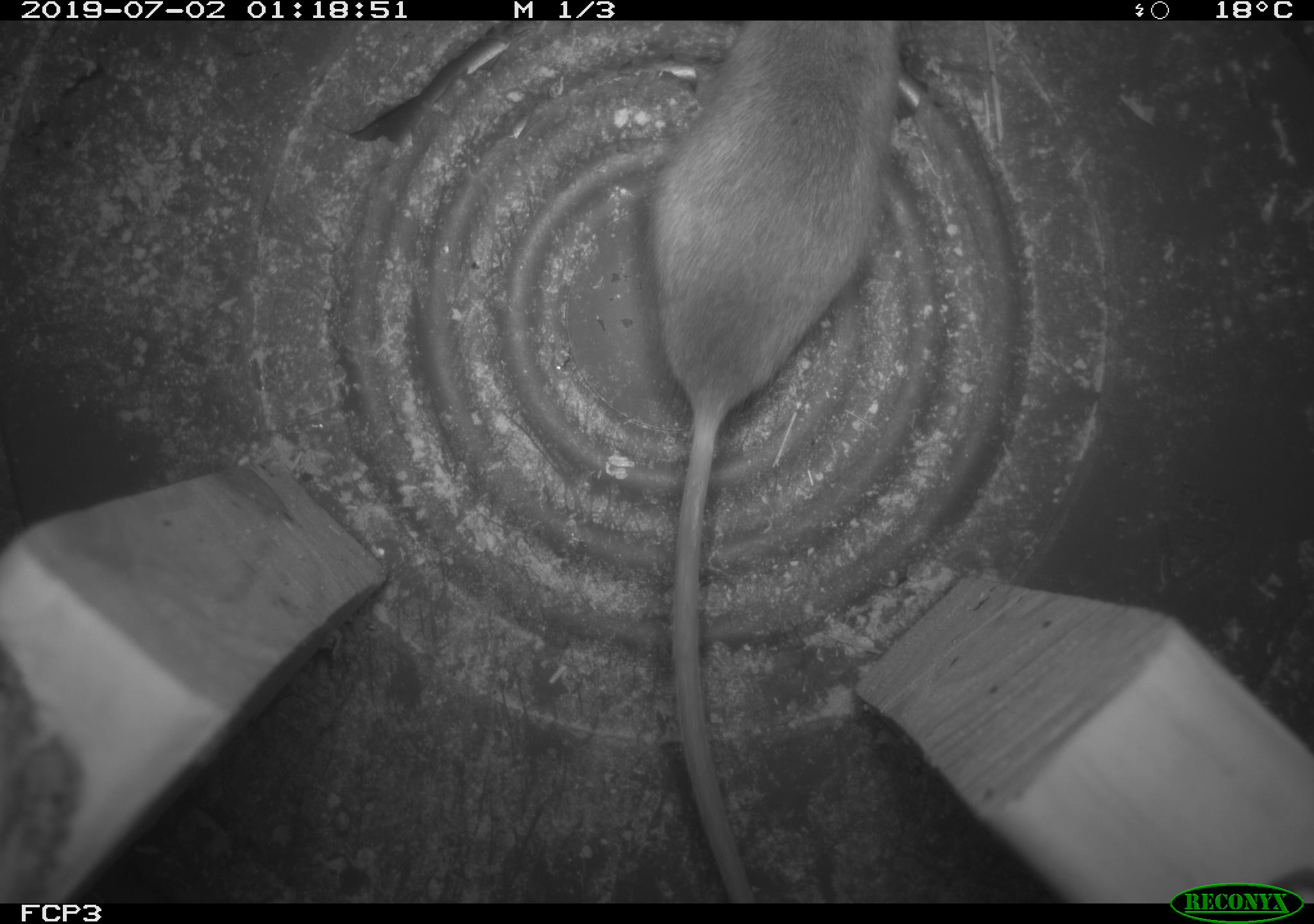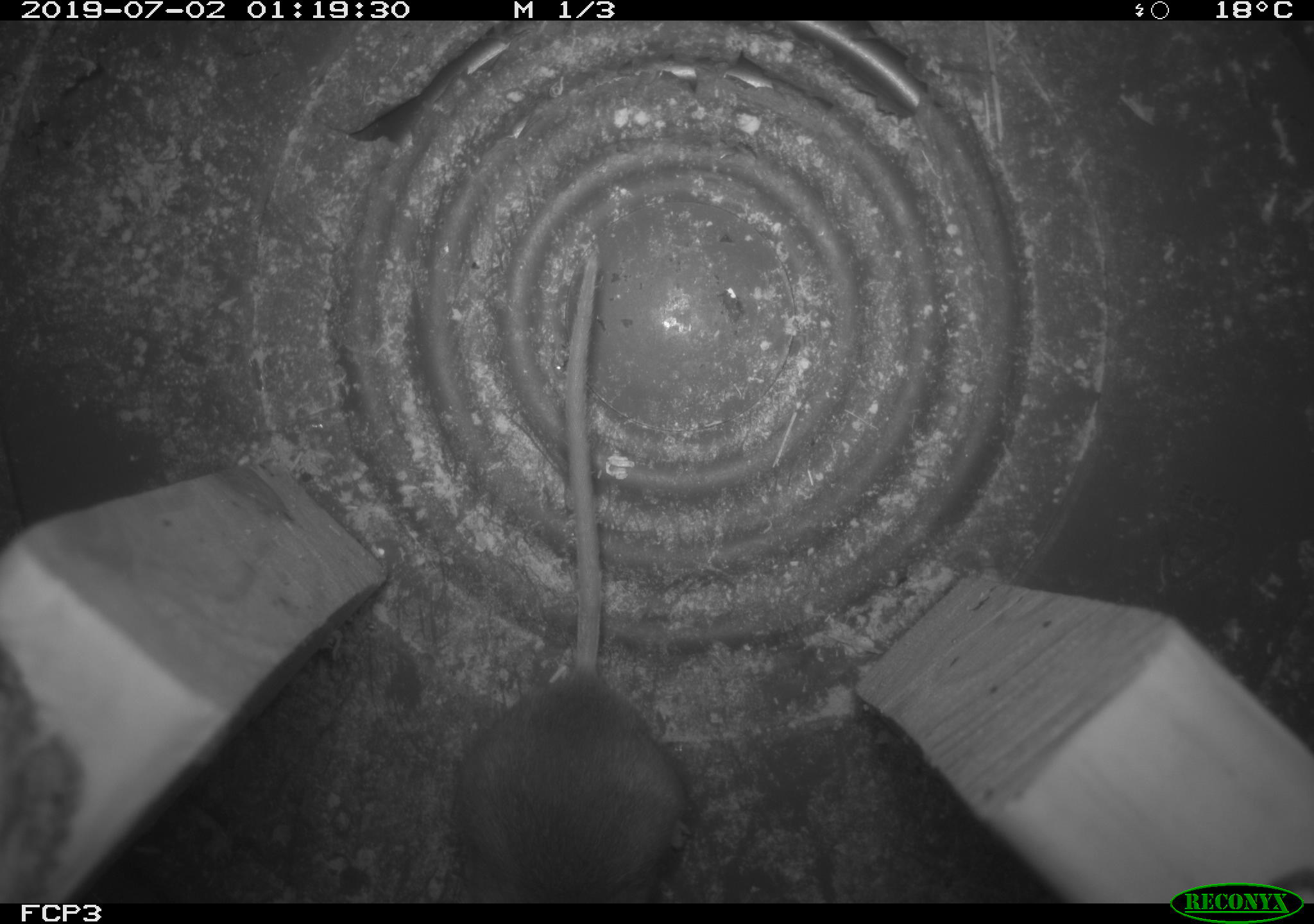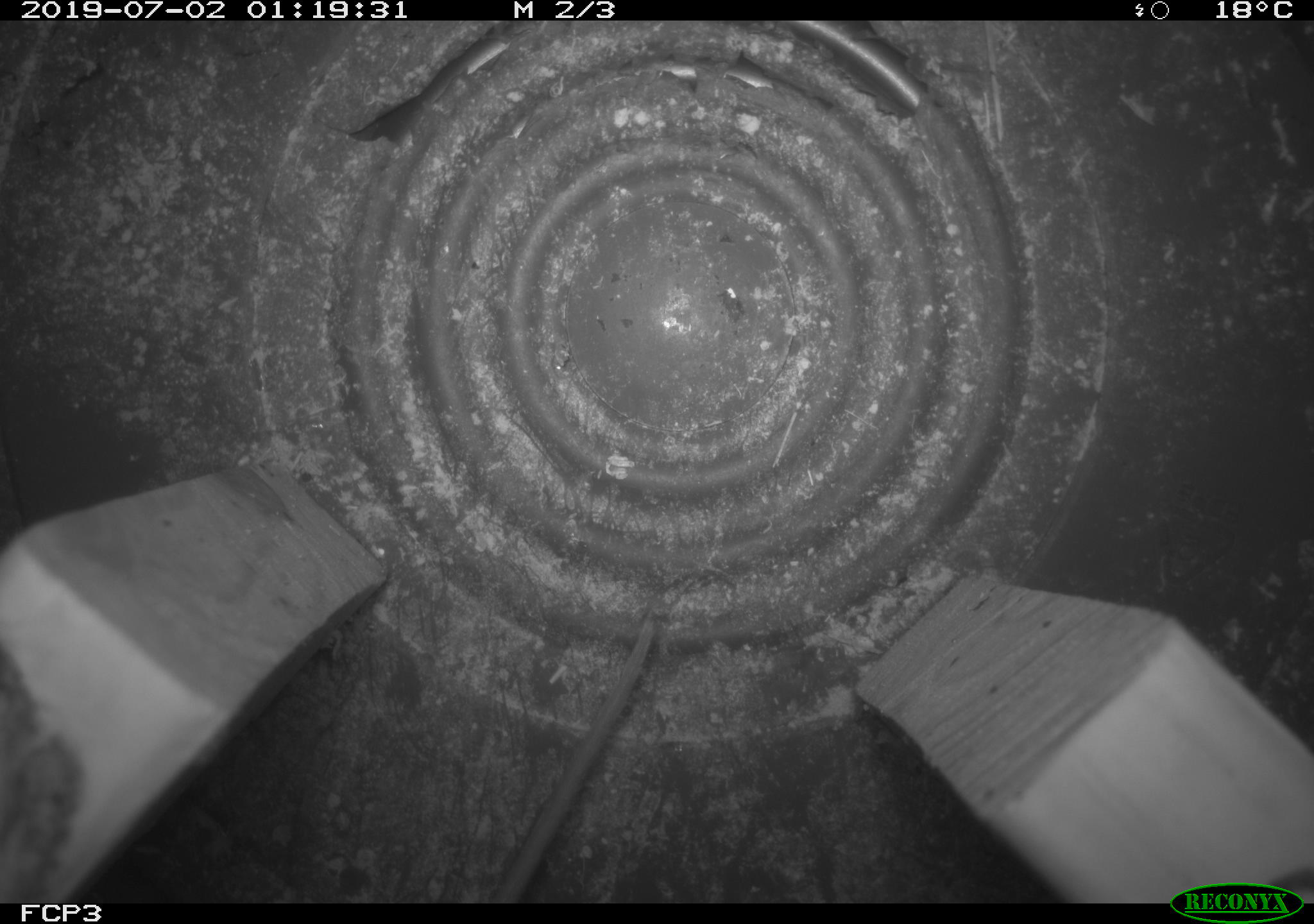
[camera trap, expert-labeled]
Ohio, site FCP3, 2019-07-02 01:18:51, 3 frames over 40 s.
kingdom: Animalia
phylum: Chordata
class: Mammalia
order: Rodentia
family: Cricetidae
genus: Peromyscus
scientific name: Peromyscus leucopus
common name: white-footed mouse